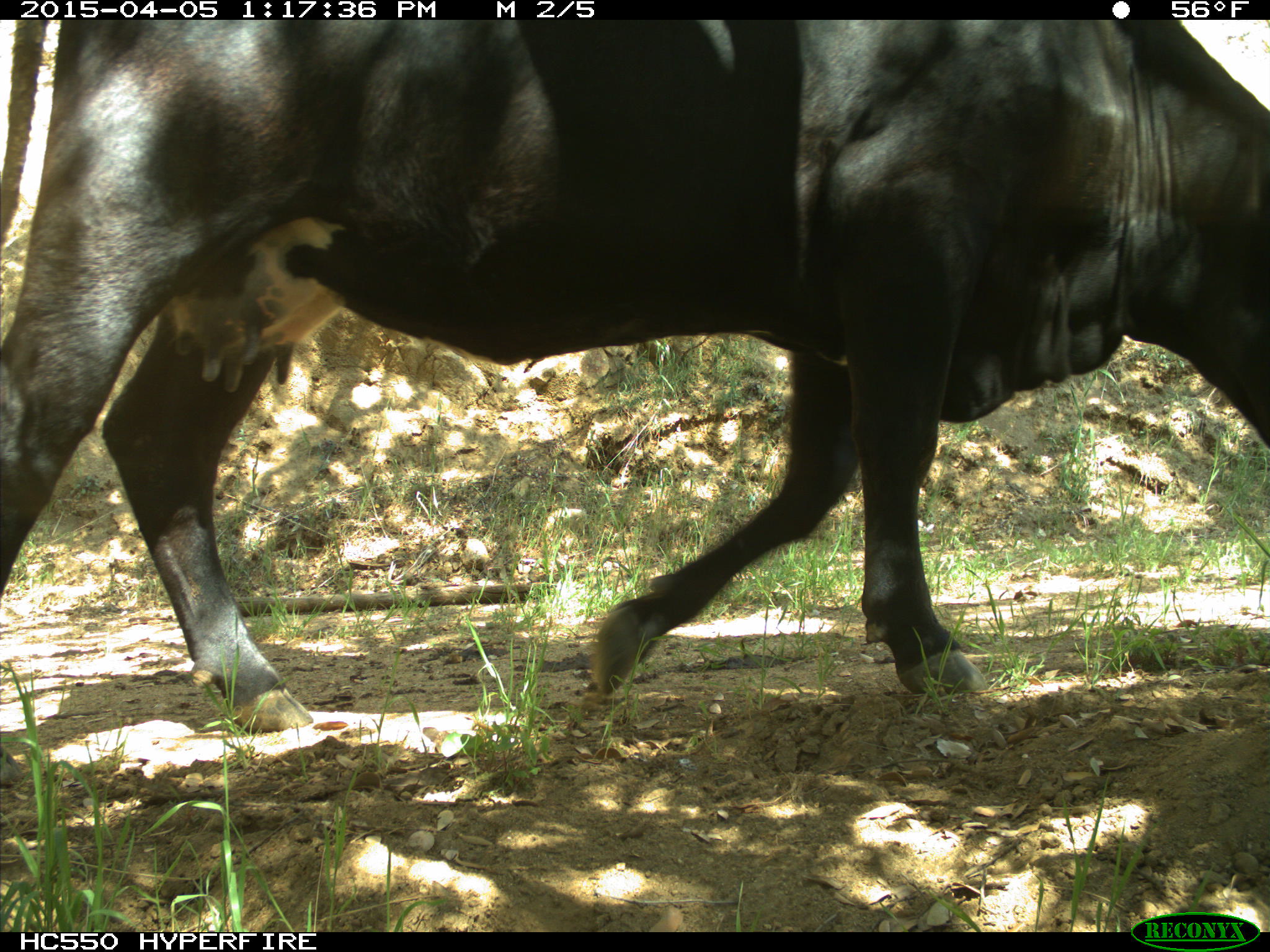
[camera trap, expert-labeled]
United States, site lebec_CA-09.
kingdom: Animalia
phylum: Chordata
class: Mammalia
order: Artiodactyla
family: Bovidae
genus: Bos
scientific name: Bos taurus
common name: domestic cow